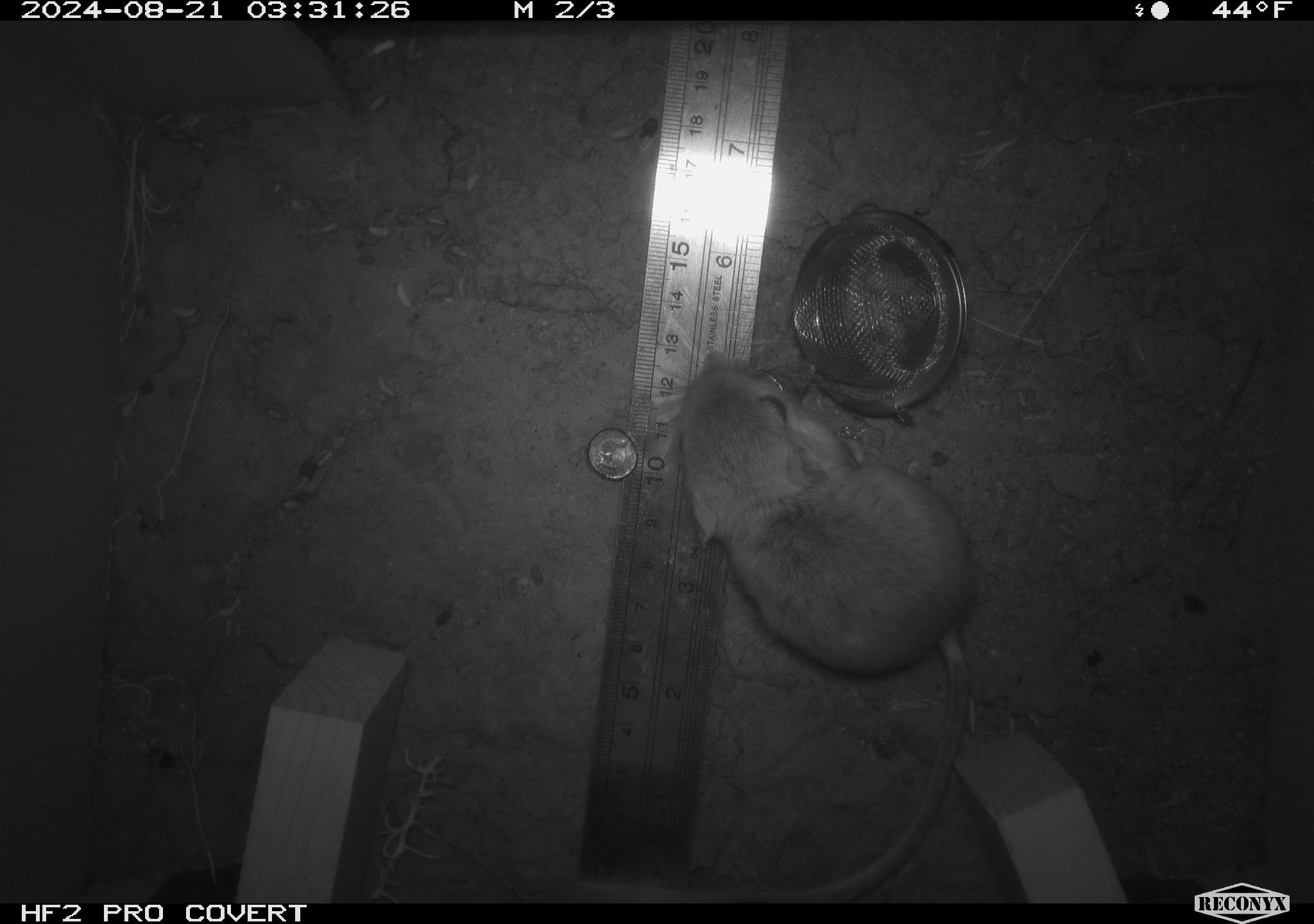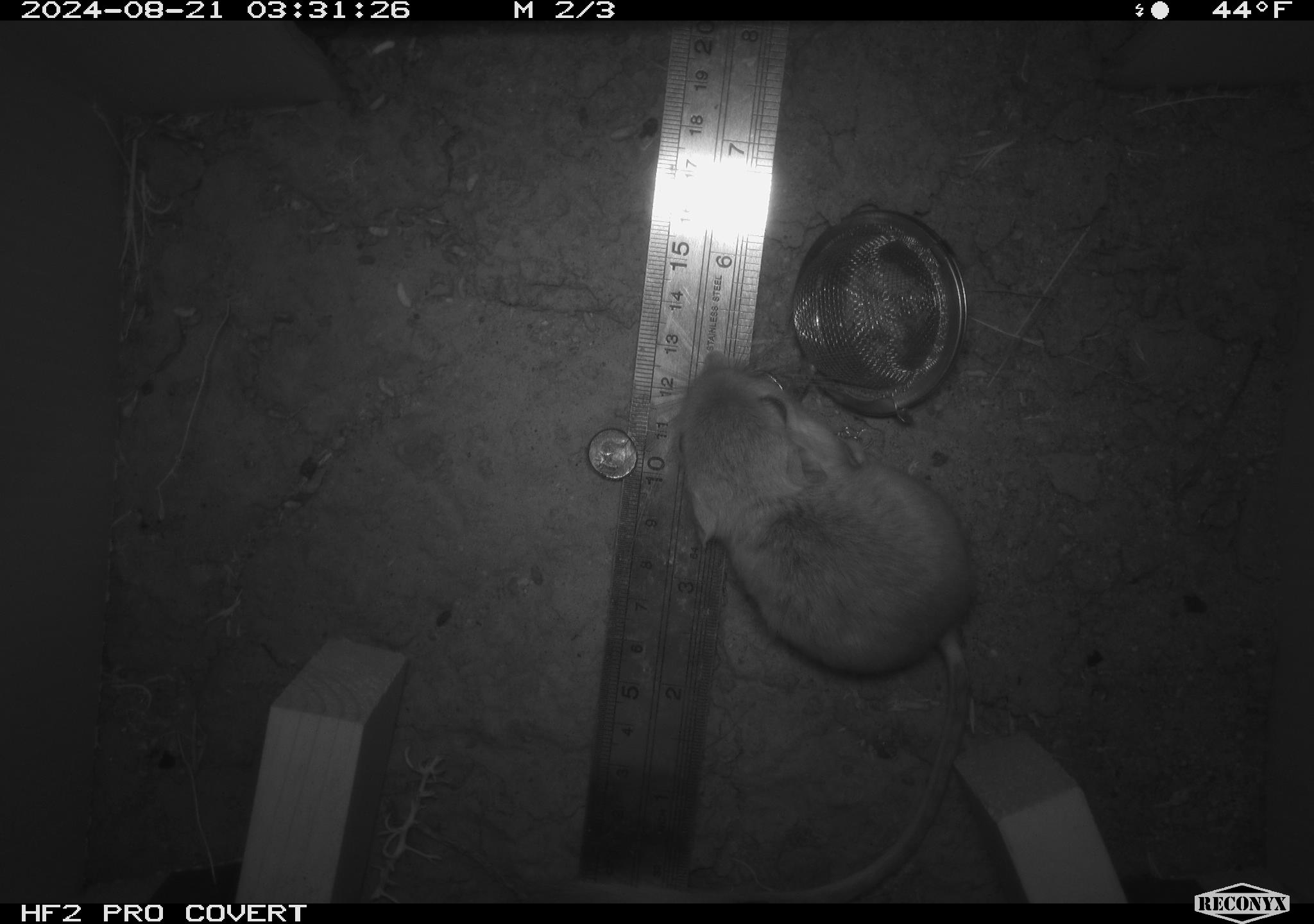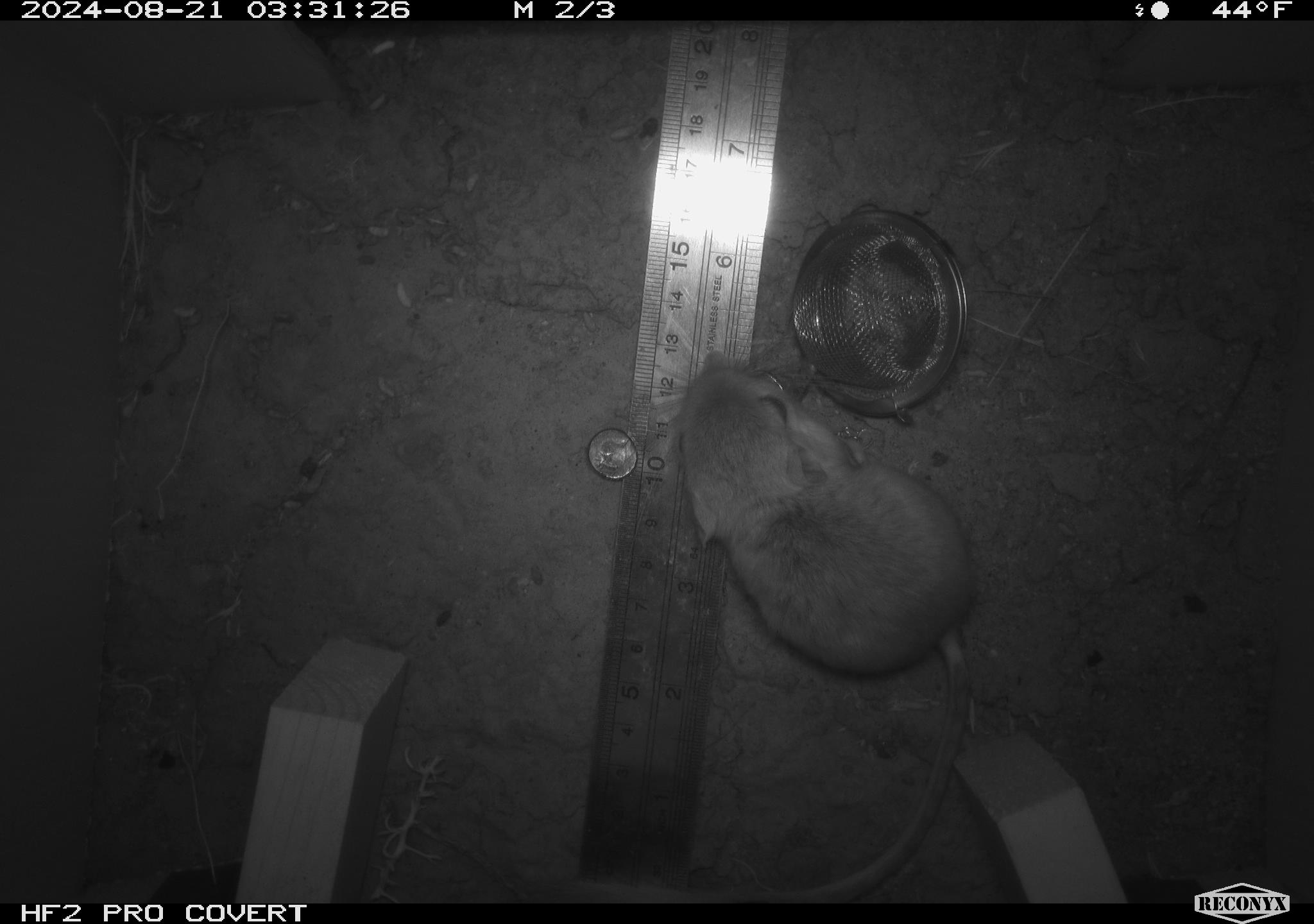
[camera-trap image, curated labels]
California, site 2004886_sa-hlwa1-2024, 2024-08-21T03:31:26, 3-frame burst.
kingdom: Animalia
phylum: Chordata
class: Mammalia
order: Rodentia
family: Heteromyidae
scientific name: Heteromyidae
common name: kangaroo rats and pocket mice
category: heteromyidae family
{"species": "heteromyidae family (kangaroo rats and pocket mice) (Heteromyidae)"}